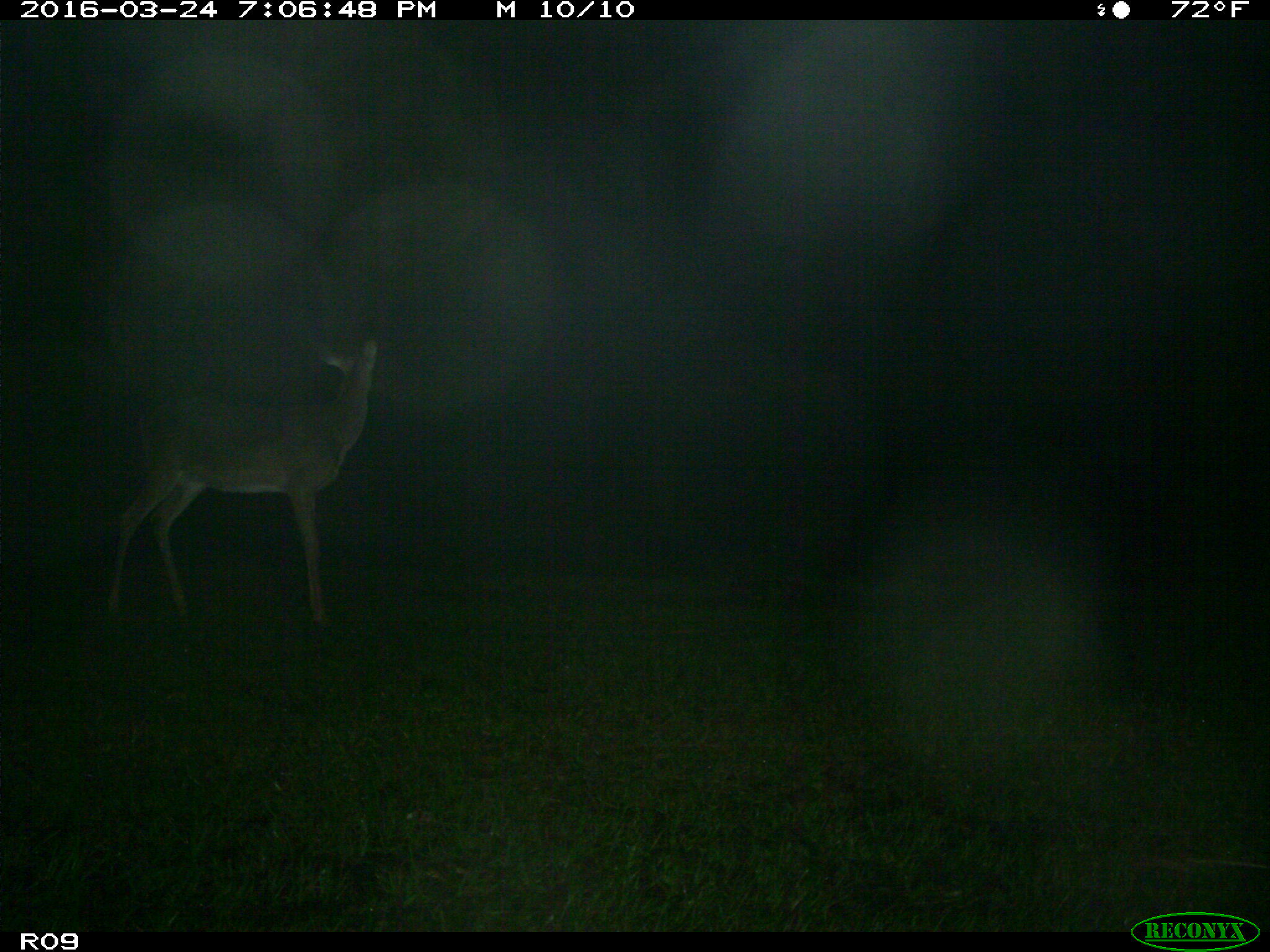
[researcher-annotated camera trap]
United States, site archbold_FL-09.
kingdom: Animalia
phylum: Chordata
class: Mammalia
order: Artiodactyla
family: Cervidae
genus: Odocoileus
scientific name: Odocoileus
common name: deer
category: unidentified deer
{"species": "unidentified deer (deer) (Odocoileus)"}